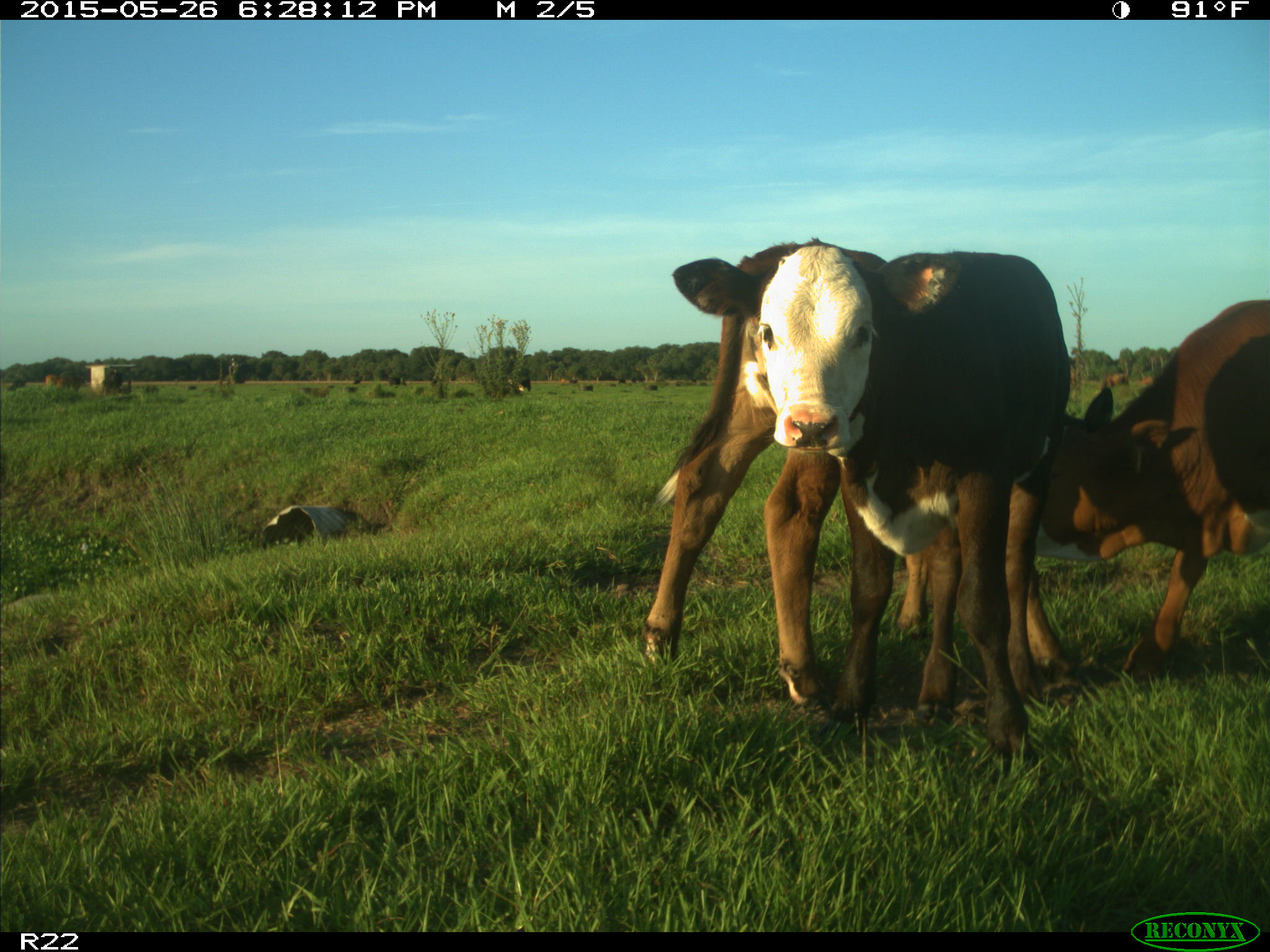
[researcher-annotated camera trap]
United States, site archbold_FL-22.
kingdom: Animalia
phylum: Chordata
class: Mammalia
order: Artiodactyla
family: Bovidae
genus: Bos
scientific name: Bos taurus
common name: domestic cow